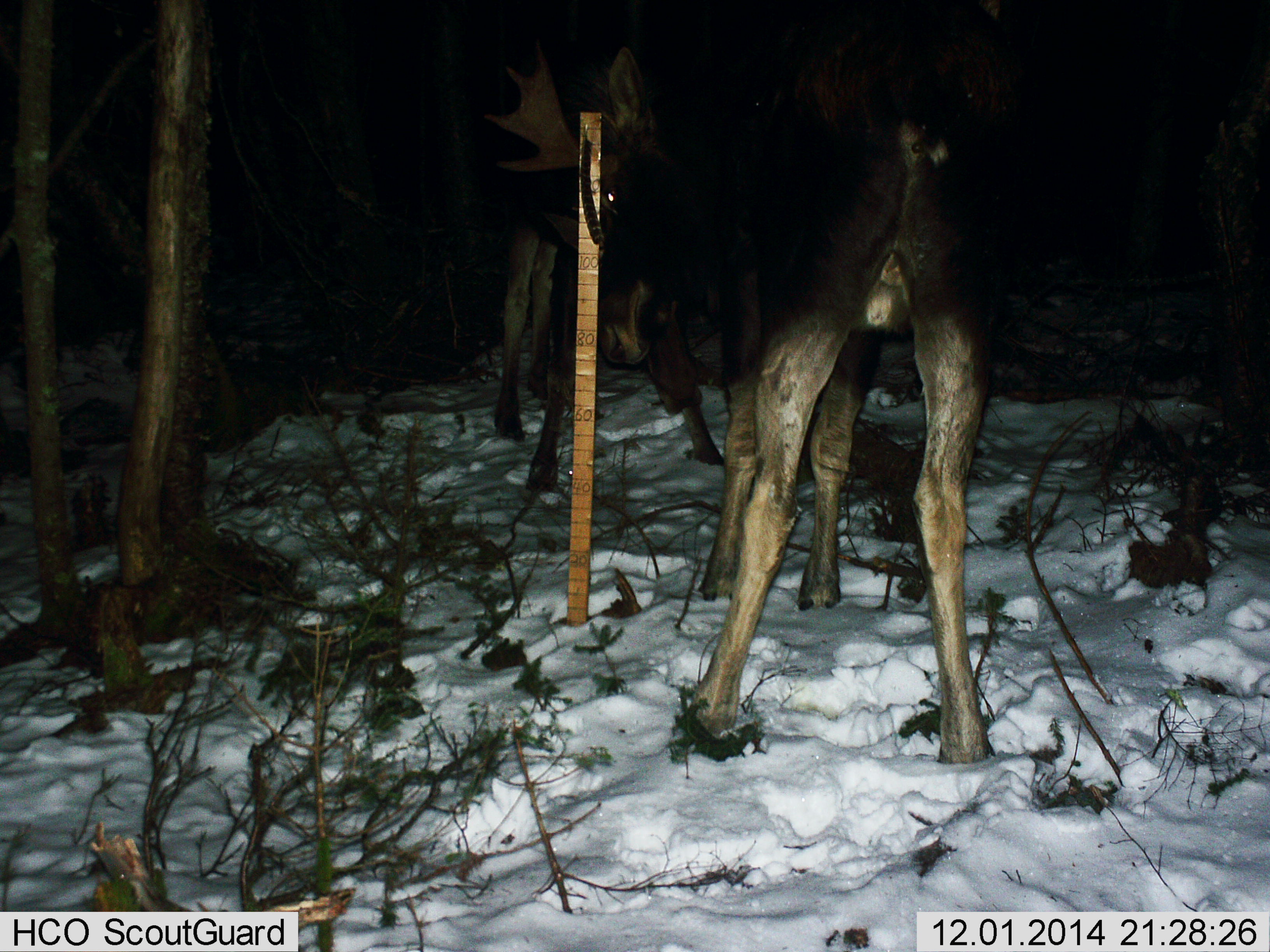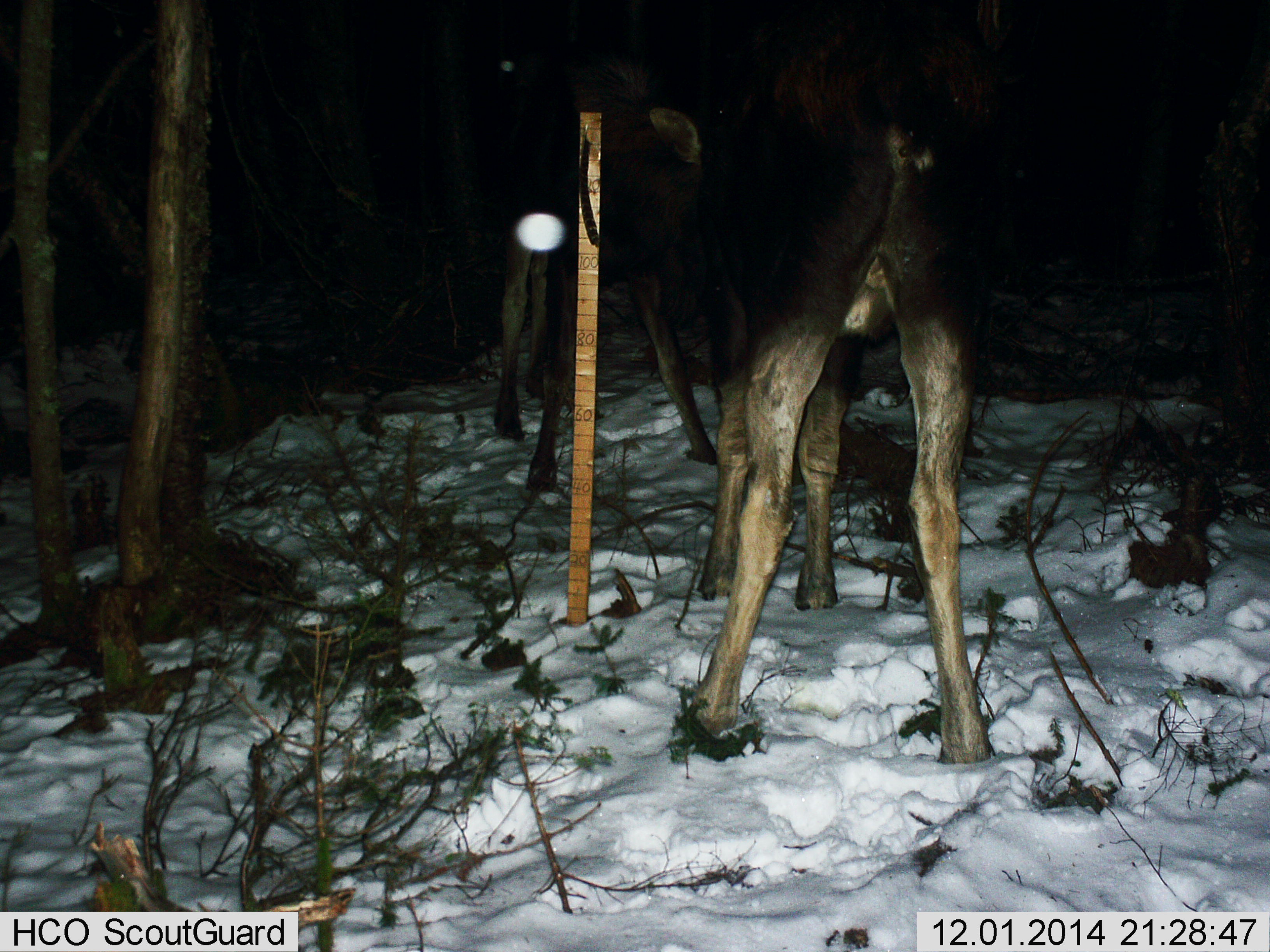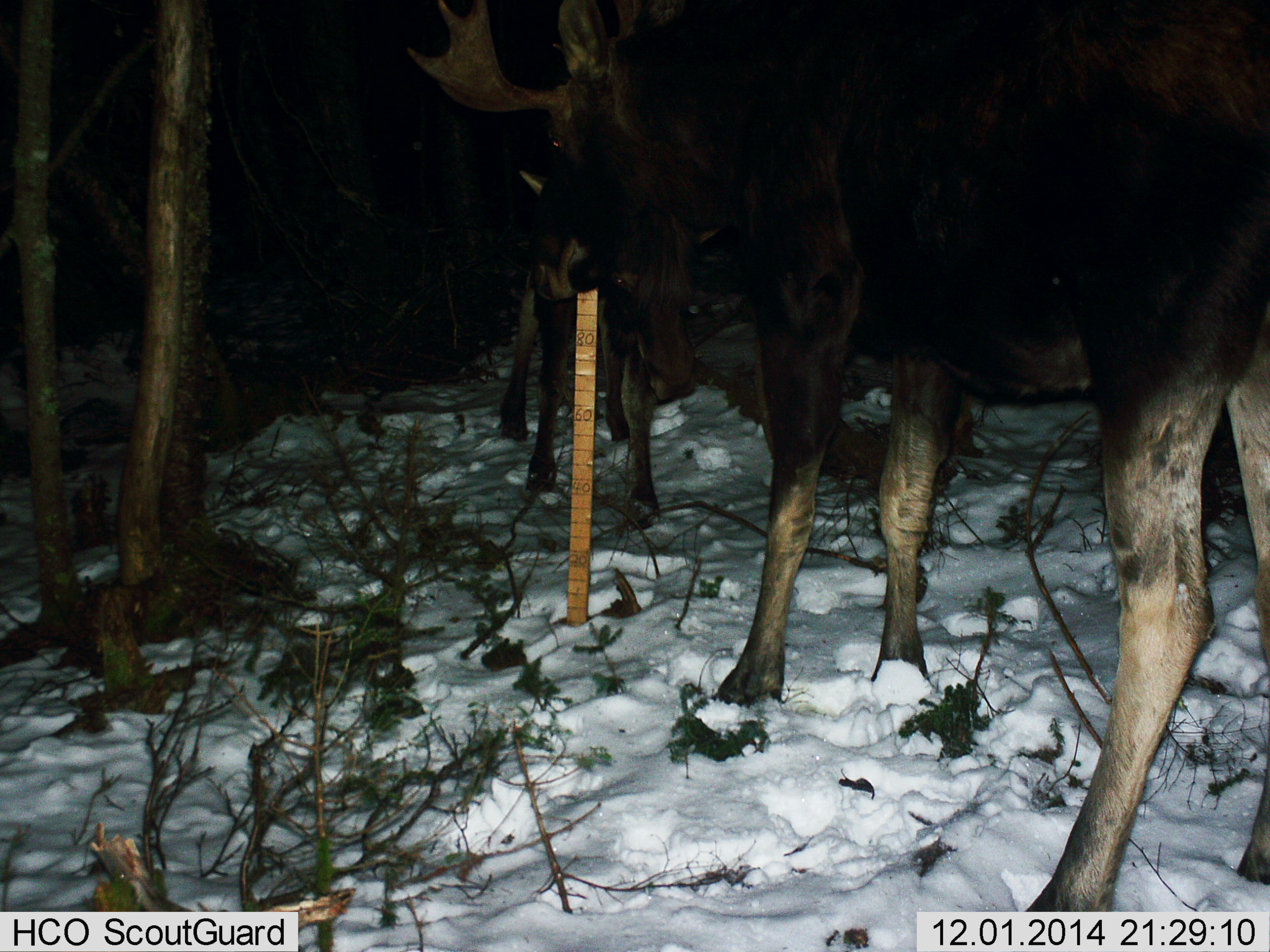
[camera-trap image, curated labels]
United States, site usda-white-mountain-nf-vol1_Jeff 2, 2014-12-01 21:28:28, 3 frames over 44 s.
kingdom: Animalia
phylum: Chordata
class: Mammalia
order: Artiodactyla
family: Cervidae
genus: Alces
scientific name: Alces alces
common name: moose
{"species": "moose (Alces alces)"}